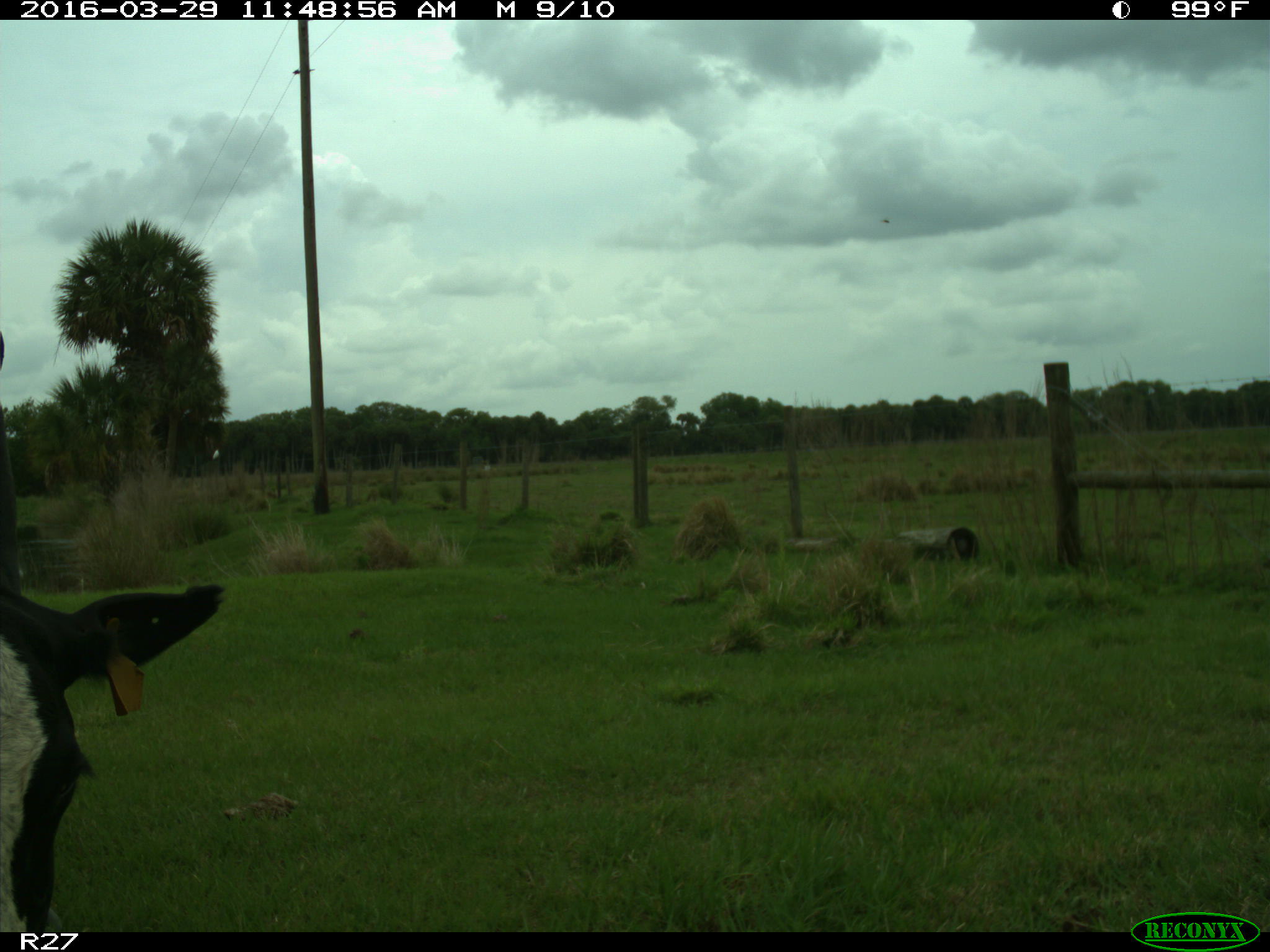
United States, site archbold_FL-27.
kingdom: Animalia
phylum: Chordata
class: Mammalia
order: Artiodactyla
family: Bovidae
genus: Bos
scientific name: Bos taurus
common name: domestic cow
Bos taurus (domestic cow).